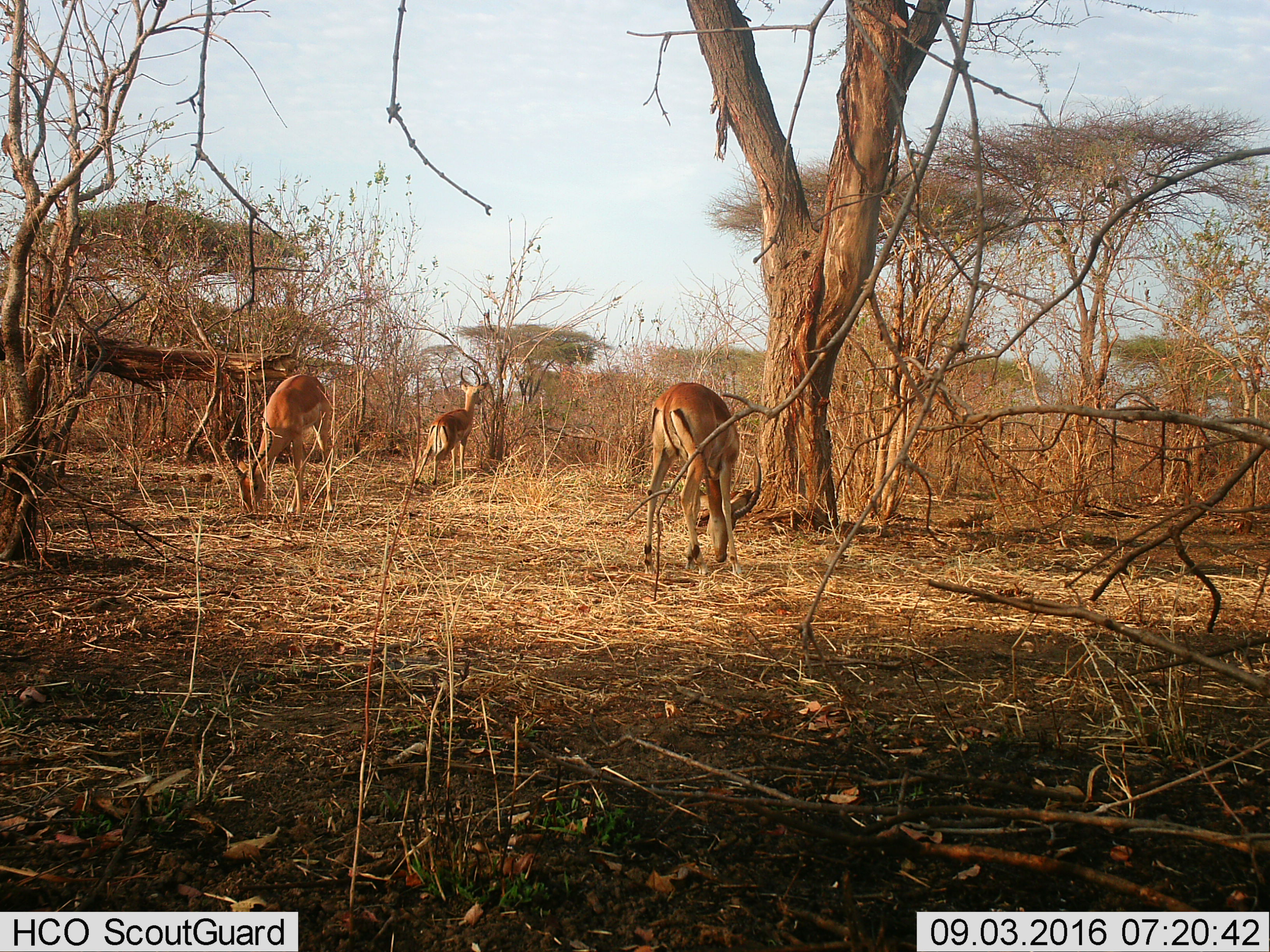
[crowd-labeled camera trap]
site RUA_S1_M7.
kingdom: Animalia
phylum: Chordata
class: Mammalia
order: Artiodactyla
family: Bovidae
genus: Aepyceros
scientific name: Aepyceros melampus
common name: impala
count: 3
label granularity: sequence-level